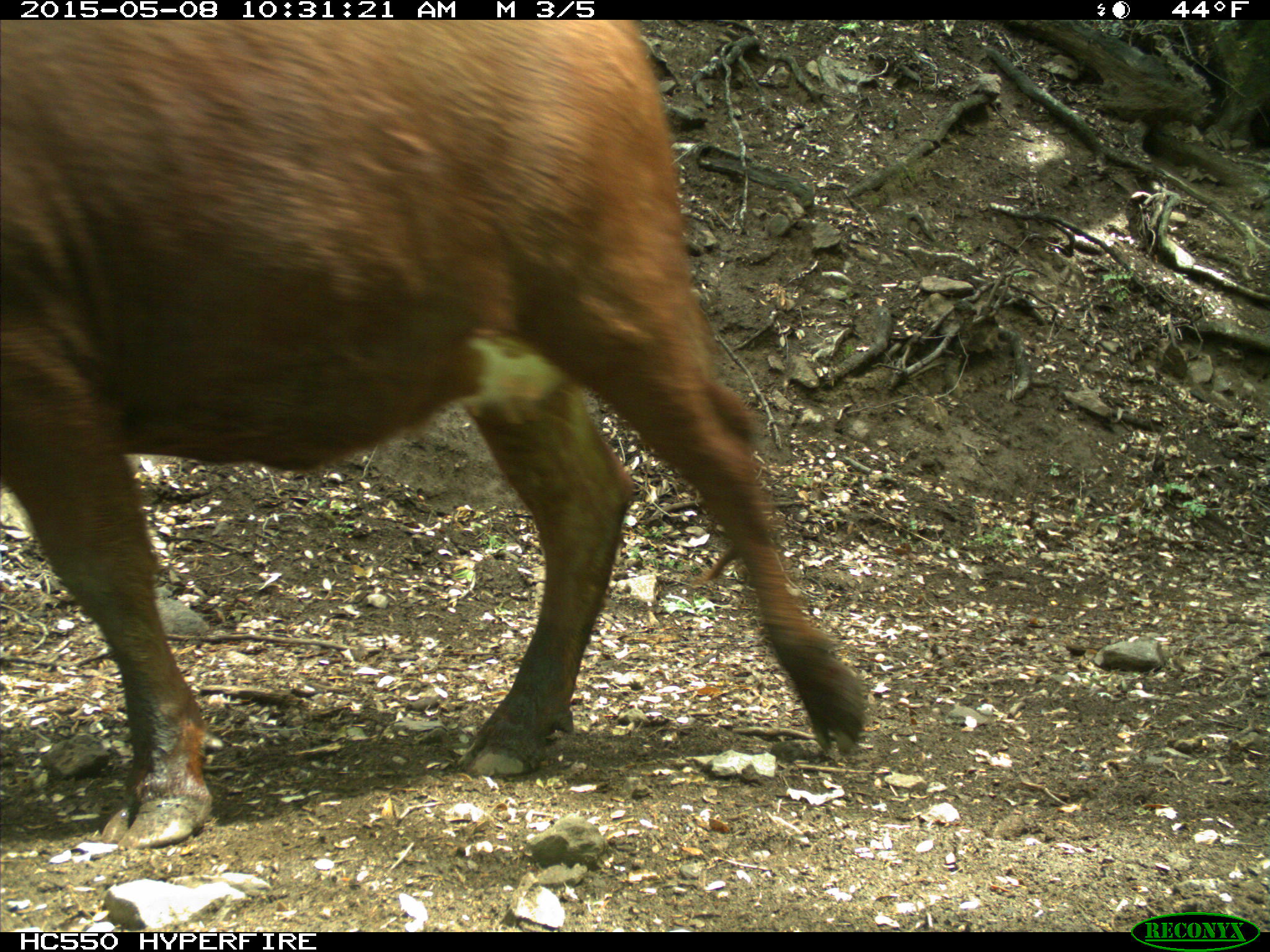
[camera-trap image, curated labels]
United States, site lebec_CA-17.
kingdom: Animalia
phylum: Chordata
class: Mammalia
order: Artiodactyla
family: Bovidae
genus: Bos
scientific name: Bos taurus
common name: domestic cow